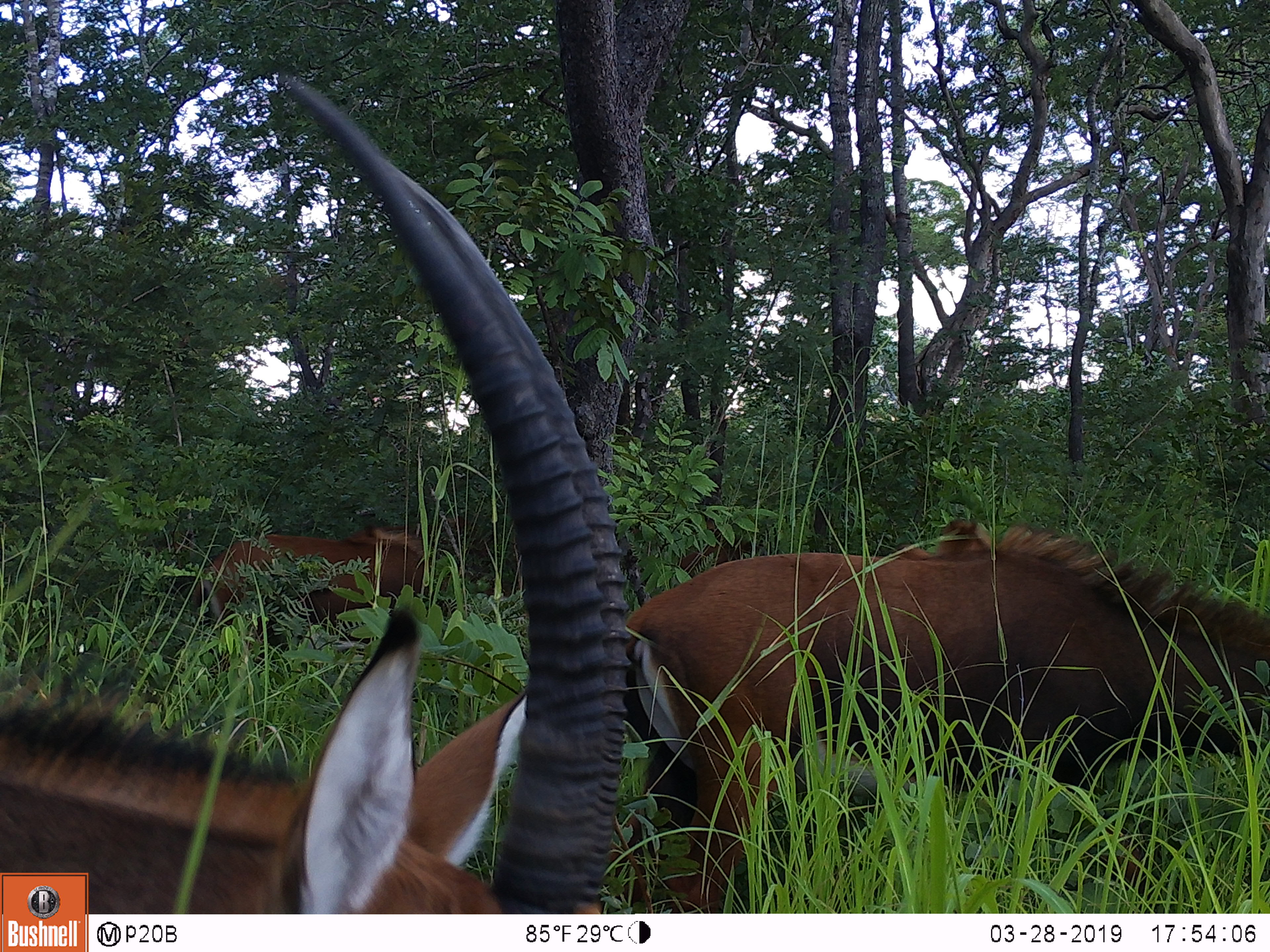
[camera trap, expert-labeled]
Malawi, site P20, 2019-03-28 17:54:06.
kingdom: Animalia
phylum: Chordata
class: Mammalia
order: Artiodactyla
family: Bovidae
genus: Hippotragus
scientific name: Hippotragus niger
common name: sable antelope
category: sable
Sable (sable antelope) (Hippotragus niger), count 2.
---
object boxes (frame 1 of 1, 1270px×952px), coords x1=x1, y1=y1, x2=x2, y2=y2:
sable: x1=615, y1=513, x2=1269, y2=910; x1=187, y1=524, x2=458, y2=674